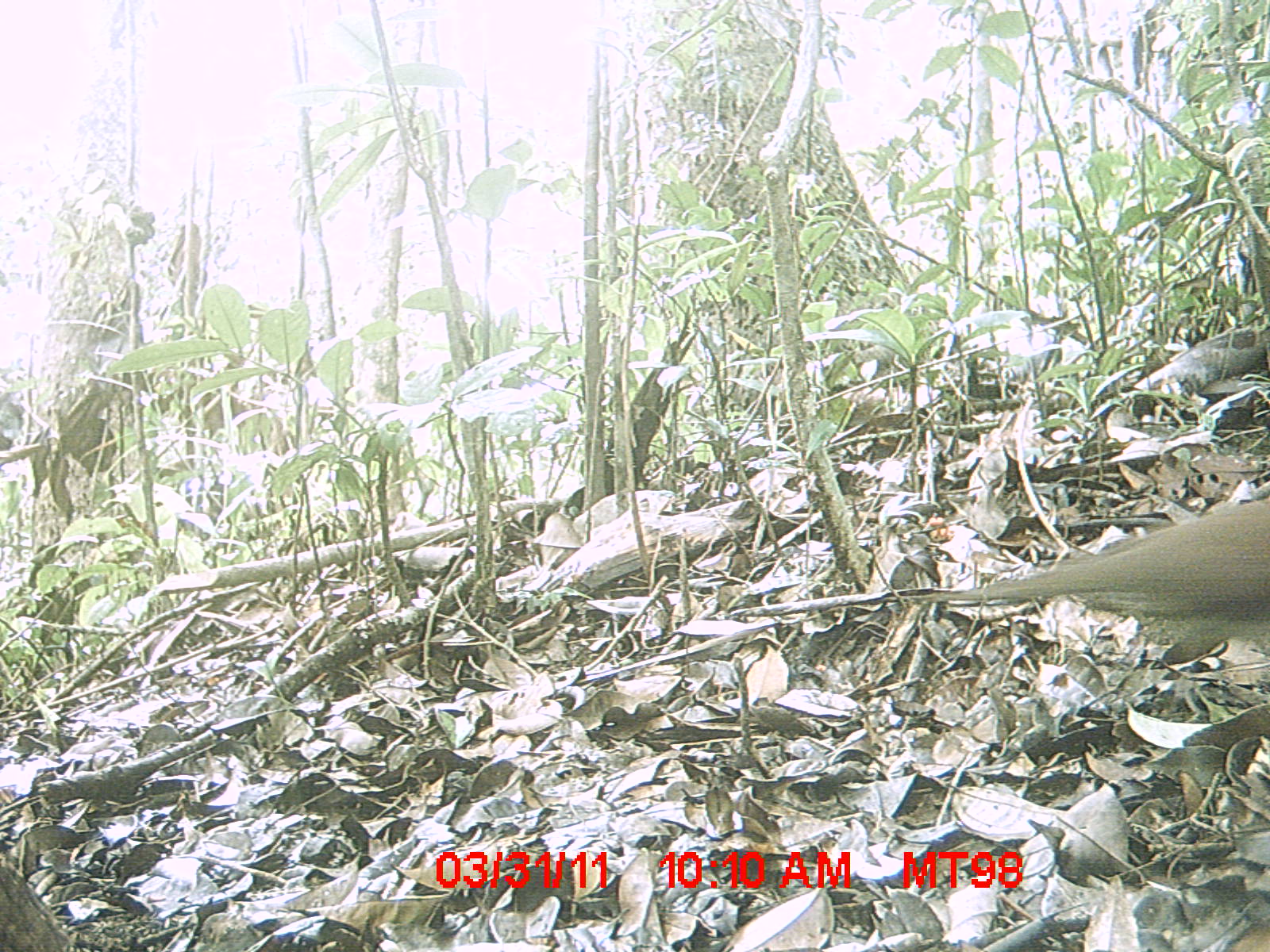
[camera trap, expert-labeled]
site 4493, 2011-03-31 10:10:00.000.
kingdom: Animalia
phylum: Chordata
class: Aves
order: Columbiformes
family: Columbidae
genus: Streptopelia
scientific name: Streptopelia picturata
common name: malagasy turtle dove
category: nesoenas picturata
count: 1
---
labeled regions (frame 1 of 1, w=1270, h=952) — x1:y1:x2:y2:
nesoenas picturata: 928:499:1270:646